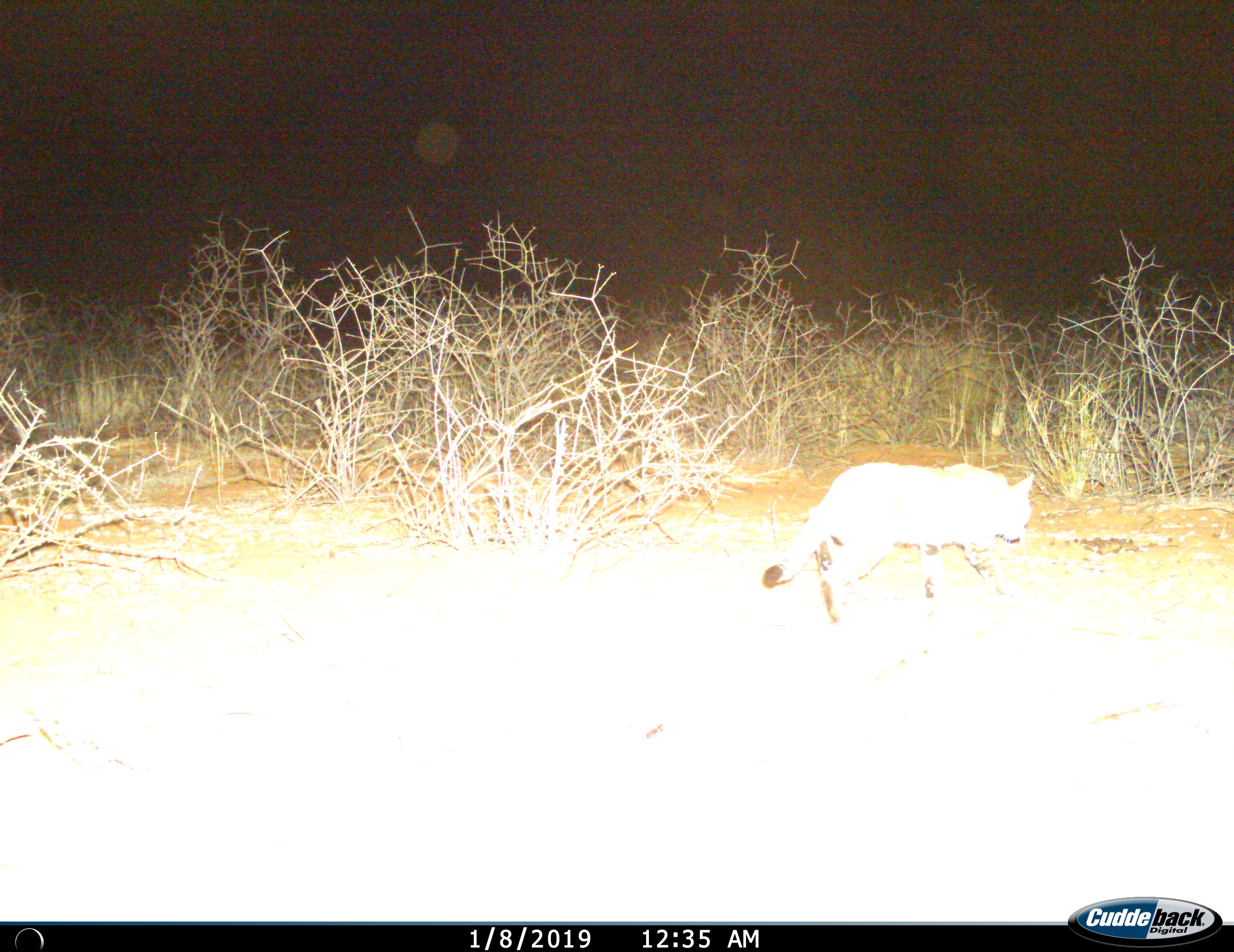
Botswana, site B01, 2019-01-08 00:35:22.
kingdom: Animalia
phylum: Chordata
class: Mammalia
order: Carnivora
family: Felidae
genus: Felis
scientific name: Felis lybica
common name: african wild cat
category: catafricanwild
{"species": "catafricanwild (african wild cat) (Felis lybica)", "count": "1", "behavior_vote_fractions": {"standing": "0%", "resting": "0%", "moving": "100%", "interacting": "0%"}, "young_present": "0%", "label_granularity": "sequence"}